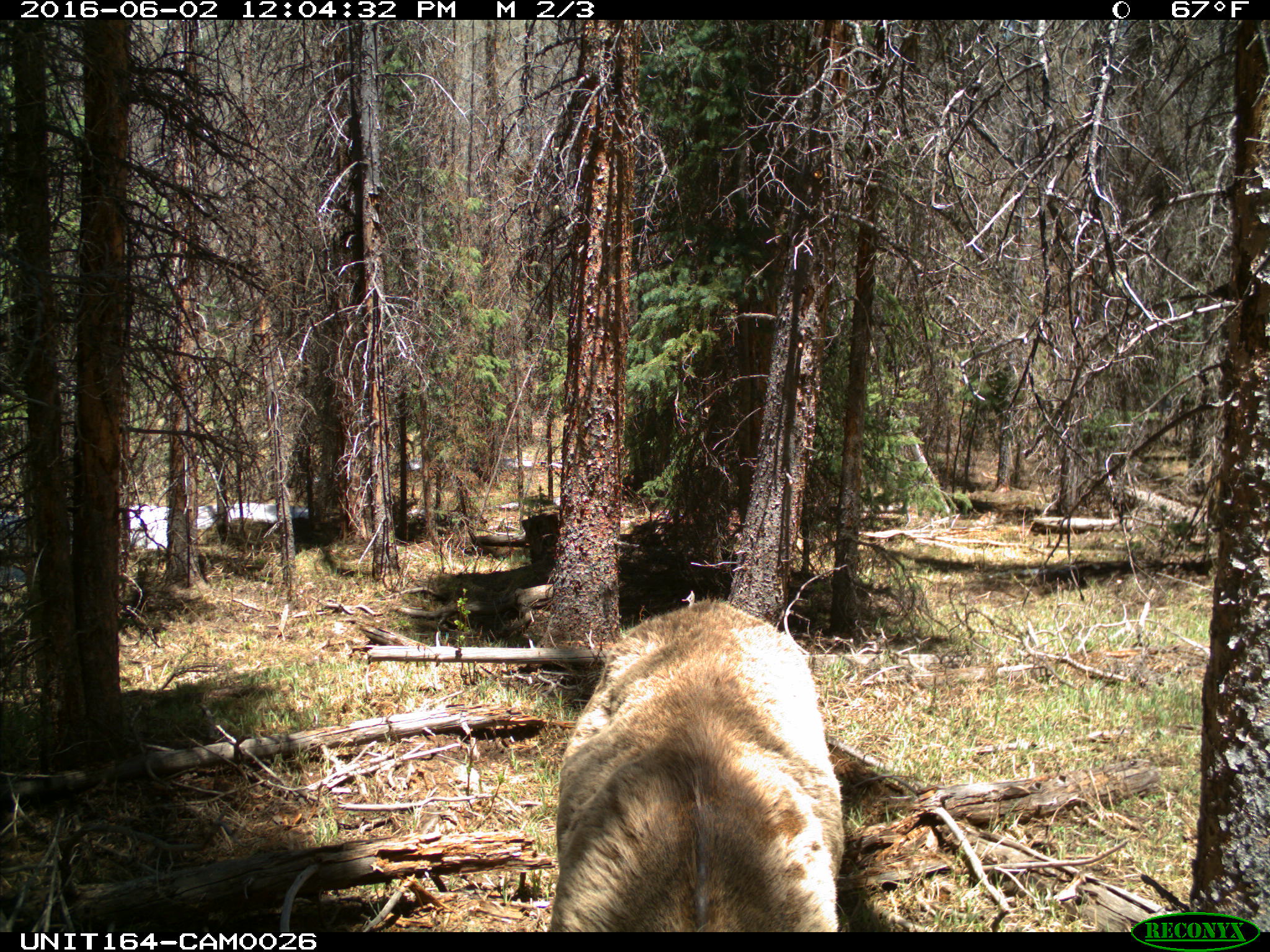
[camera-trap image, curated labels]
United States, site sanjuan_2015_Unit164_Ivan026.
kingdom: Animalia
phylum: Chordata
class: Mammalia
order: Artiodactyla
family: Cervidae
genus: Cervus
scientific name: Cervus elaphus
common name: red deer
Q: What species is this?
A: Cervus elaphus (red deer).